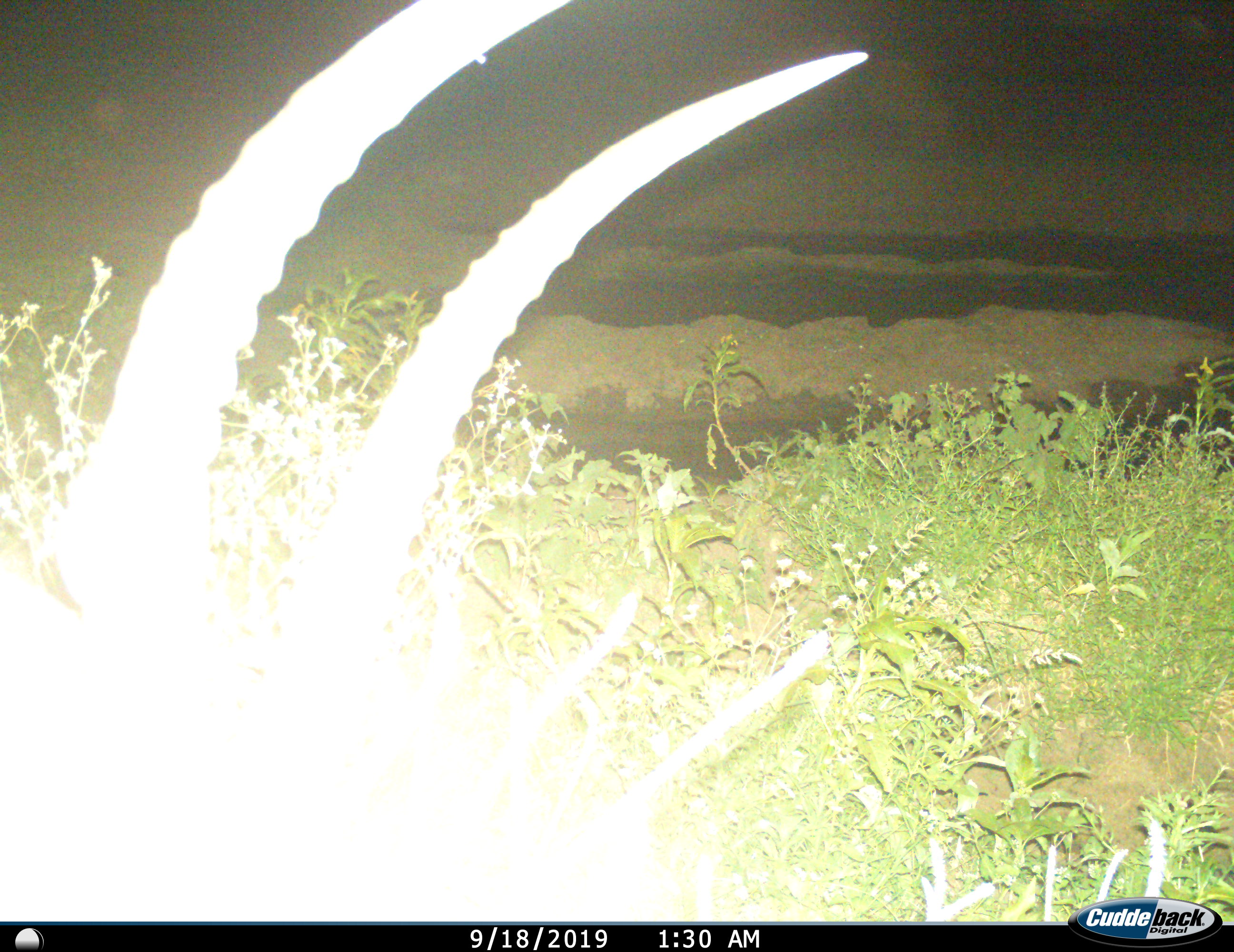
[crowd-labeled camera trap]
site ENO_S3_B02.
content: unidentified animal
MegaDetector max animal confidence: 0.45